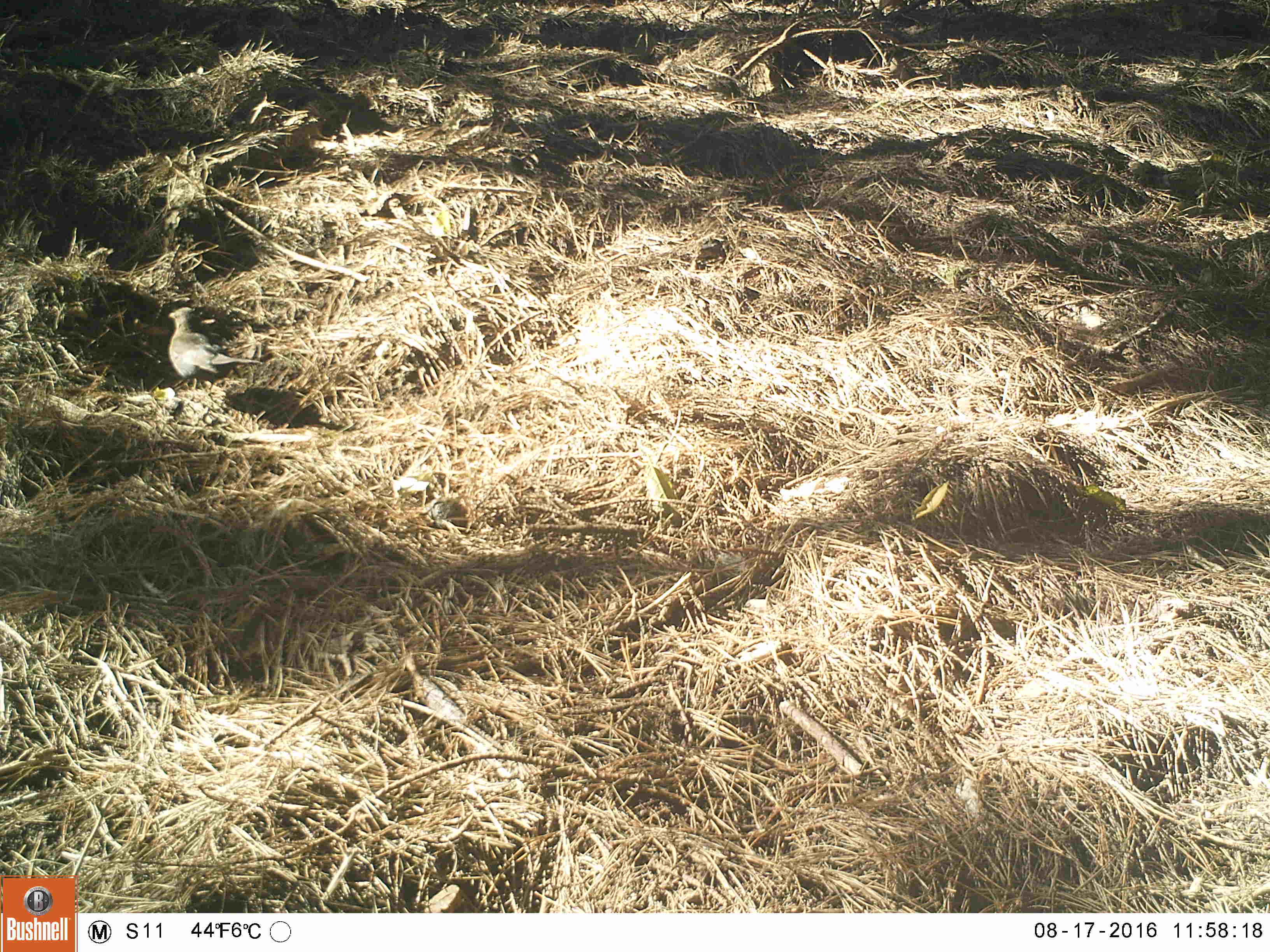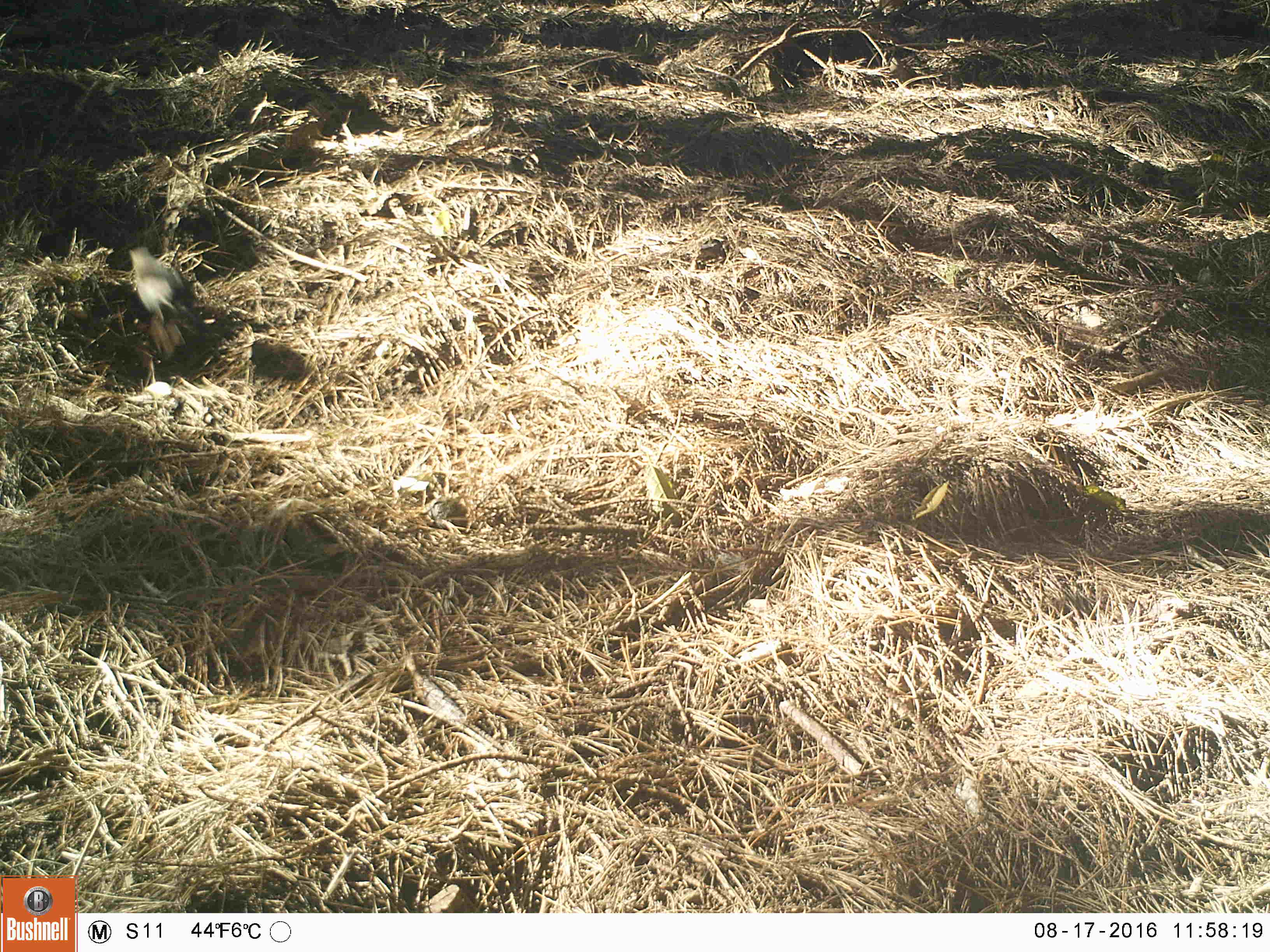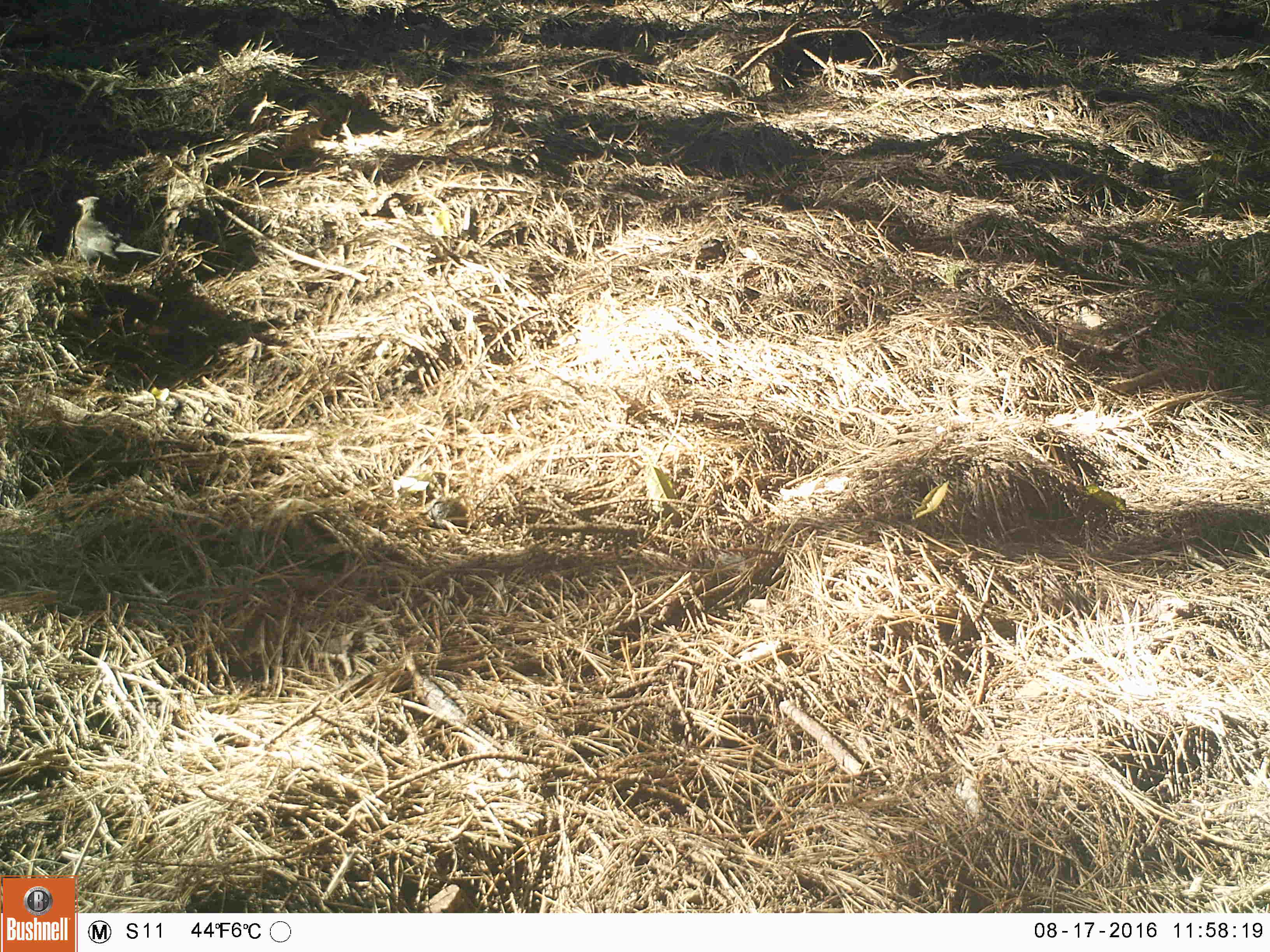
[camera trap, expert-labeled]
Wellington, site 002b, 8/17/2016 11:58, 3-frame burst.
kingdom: Animalia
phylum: Chordata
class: Aves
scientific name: Aves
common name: bird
Bird (Aves).